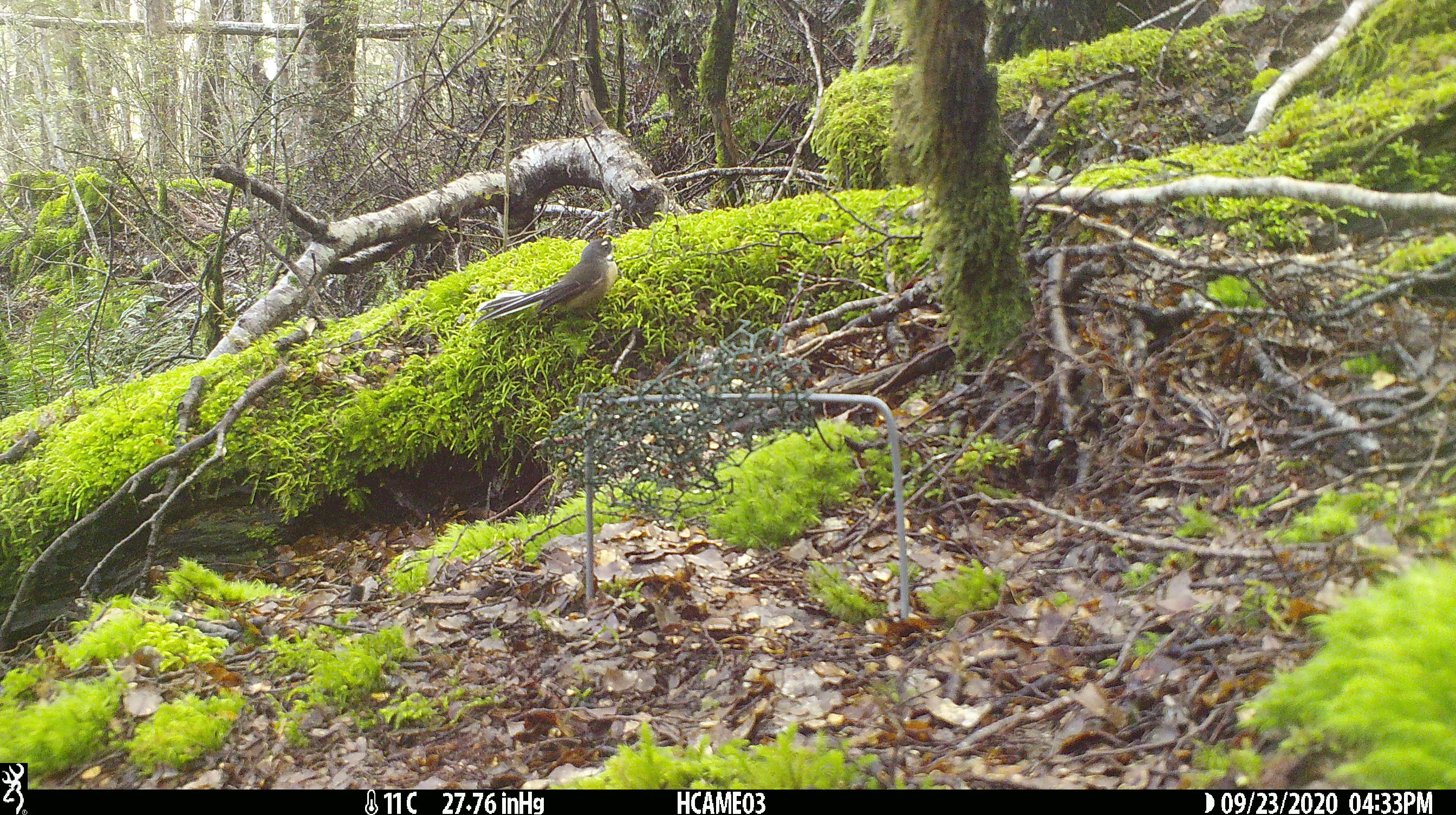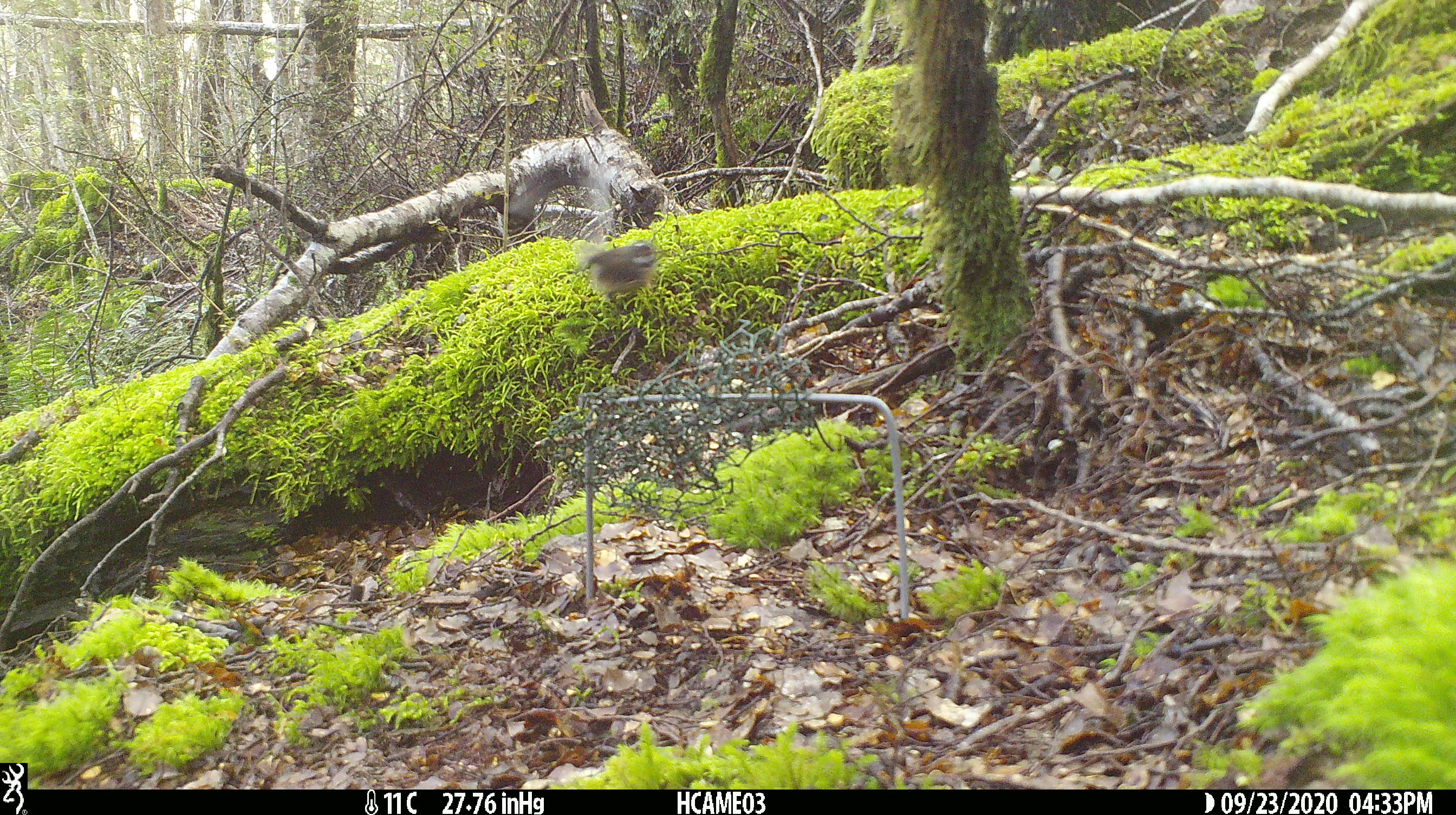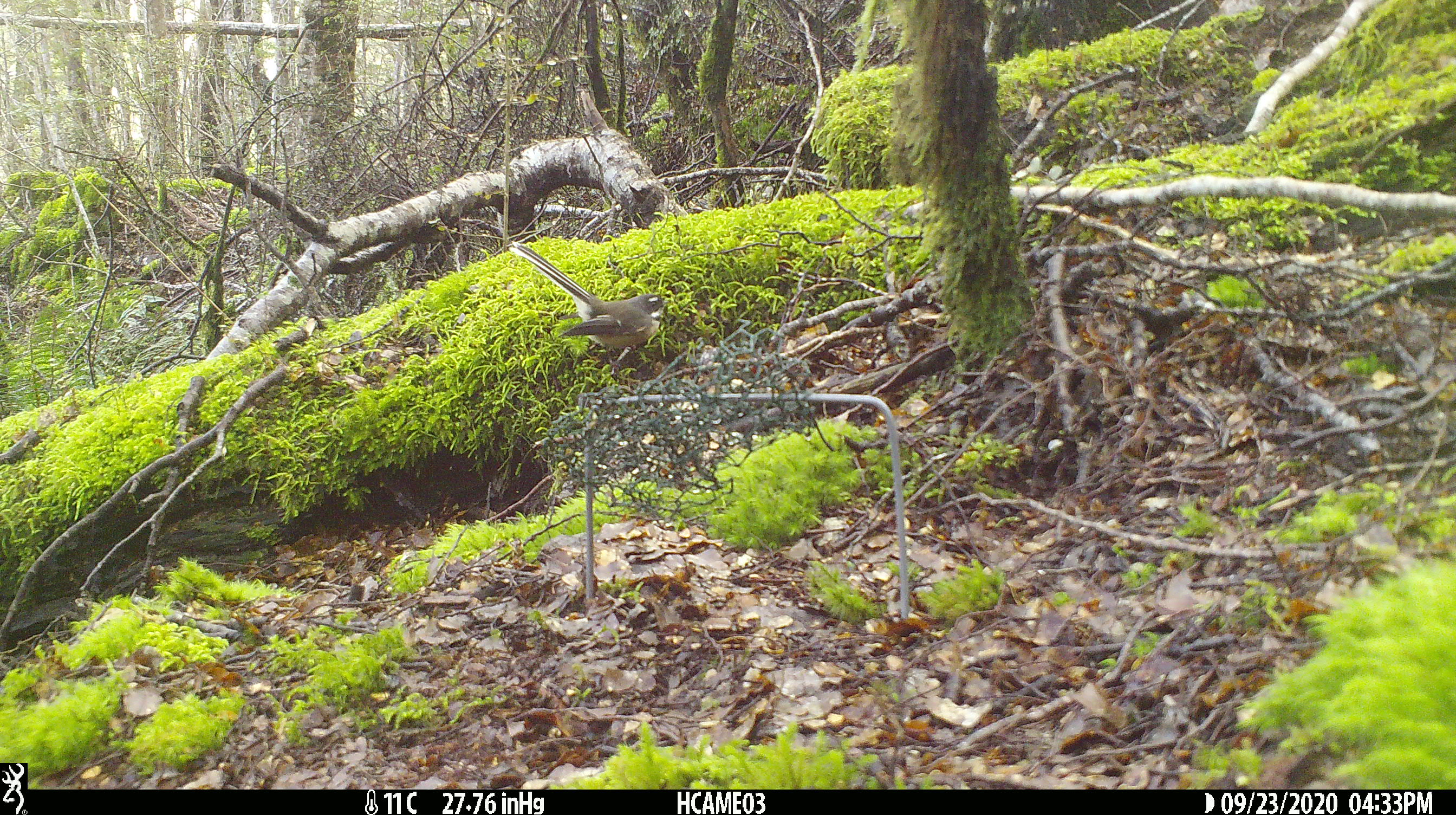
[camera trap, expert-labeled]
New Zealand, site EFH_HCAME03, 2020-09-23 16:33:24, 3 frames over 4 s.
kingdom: Animalia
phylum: Chordata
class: Aves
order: Passeriformes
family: Rhipiduridae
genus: Rhipidura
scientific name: Rhipidura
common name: fantails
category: fantail